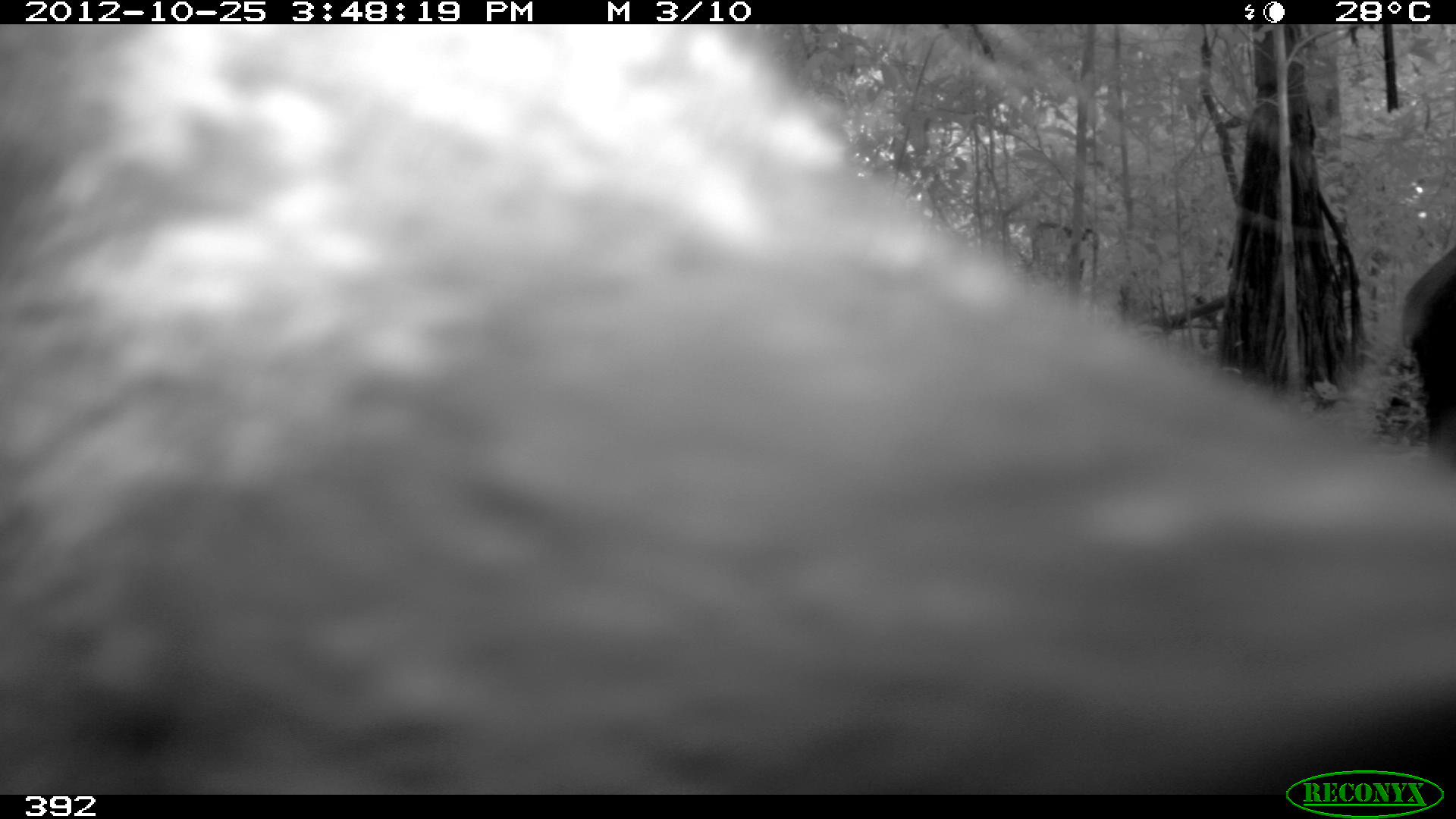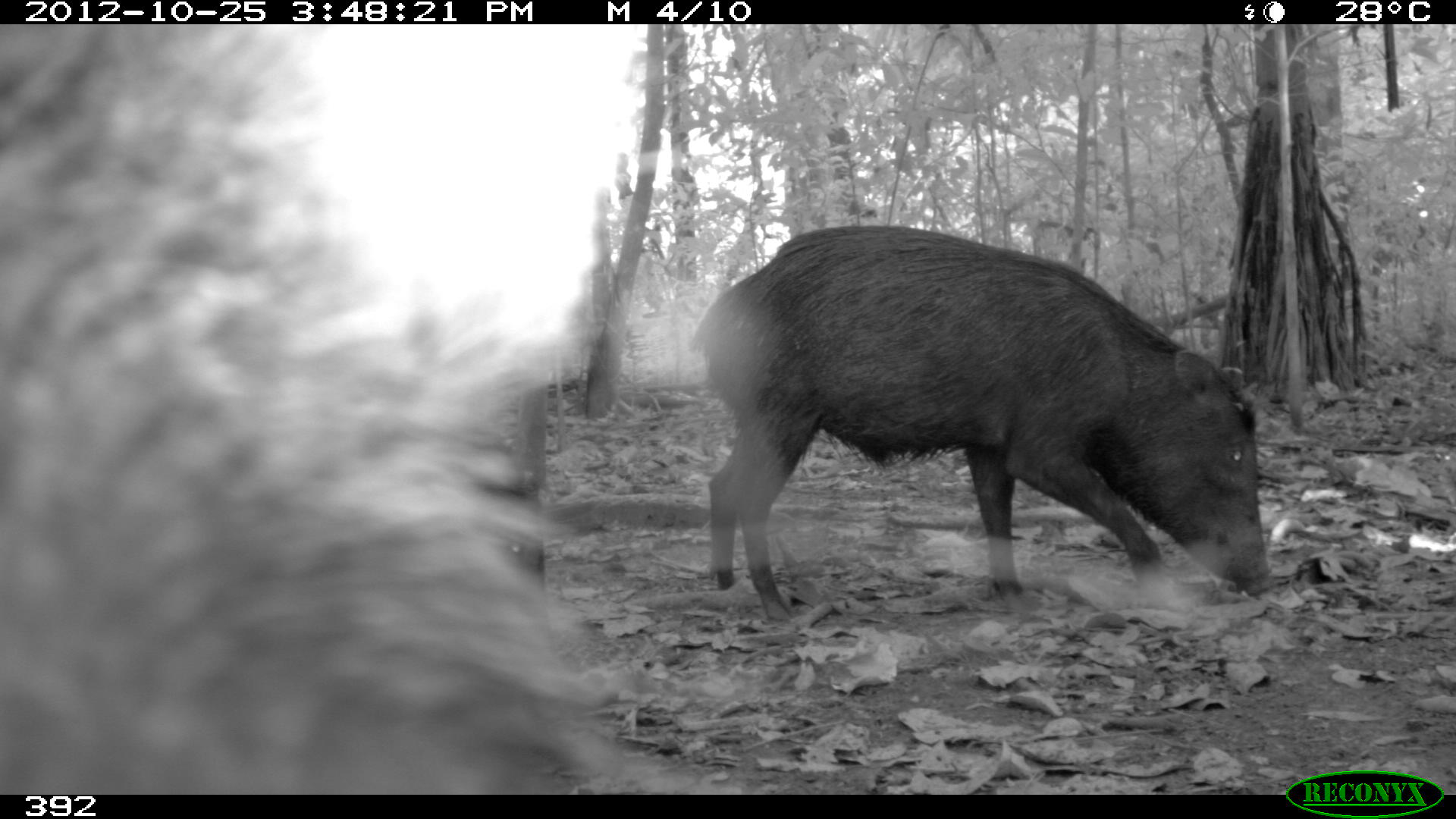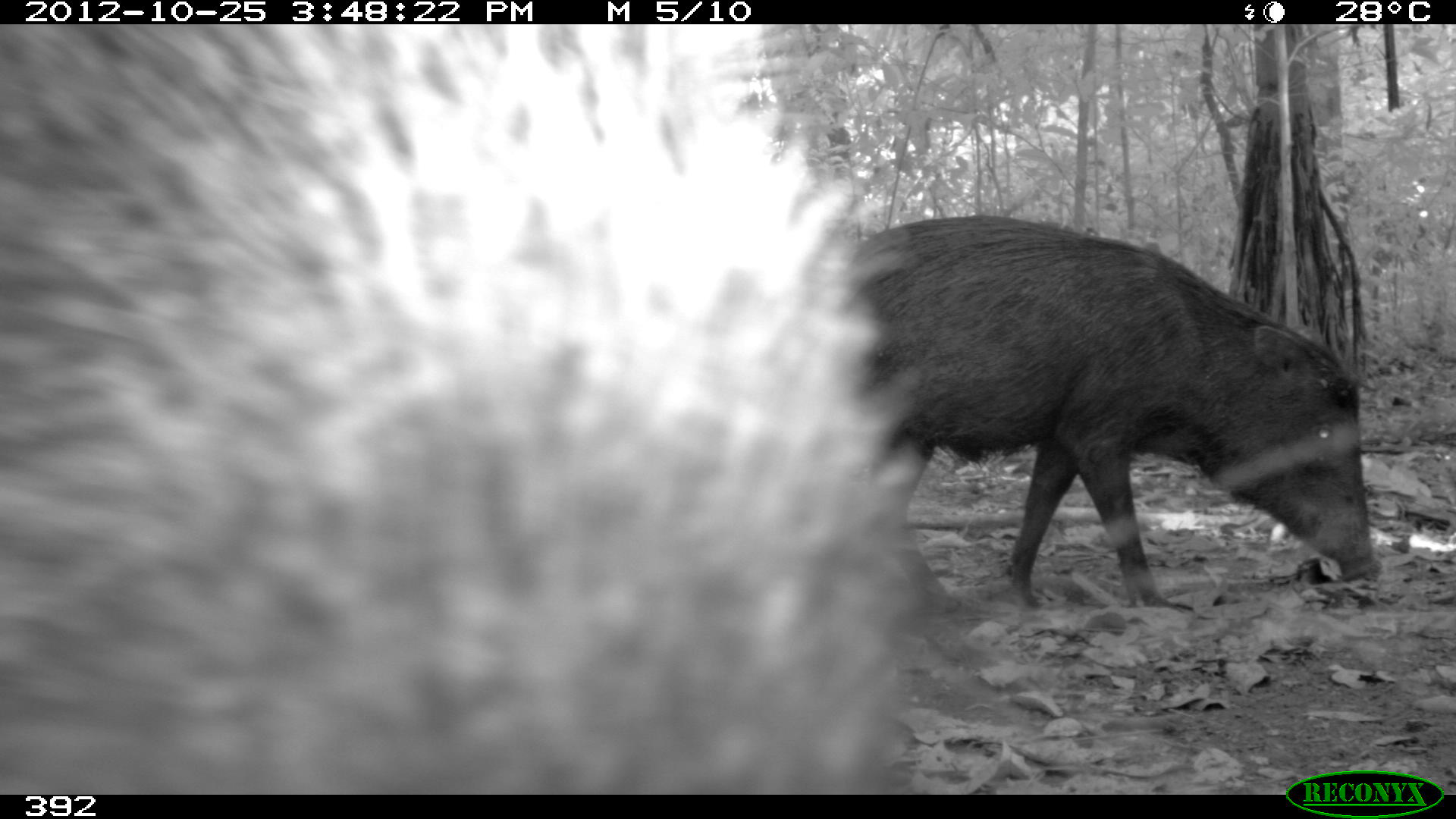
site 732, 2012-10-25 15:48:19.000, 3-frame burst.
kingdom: Animalia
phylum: Chordata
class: Mammalia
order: Artiodactyla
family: Tayassuidae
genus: Tayassu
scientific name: Tayassu pecari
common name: white-lipped peccary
Tayassu pecari (white-lipped peccary).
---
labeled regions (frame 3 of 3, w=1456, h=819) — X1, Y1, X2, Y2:
tayassu pecari: 0, 24, 923, 795; 831, 214, 1376, 602